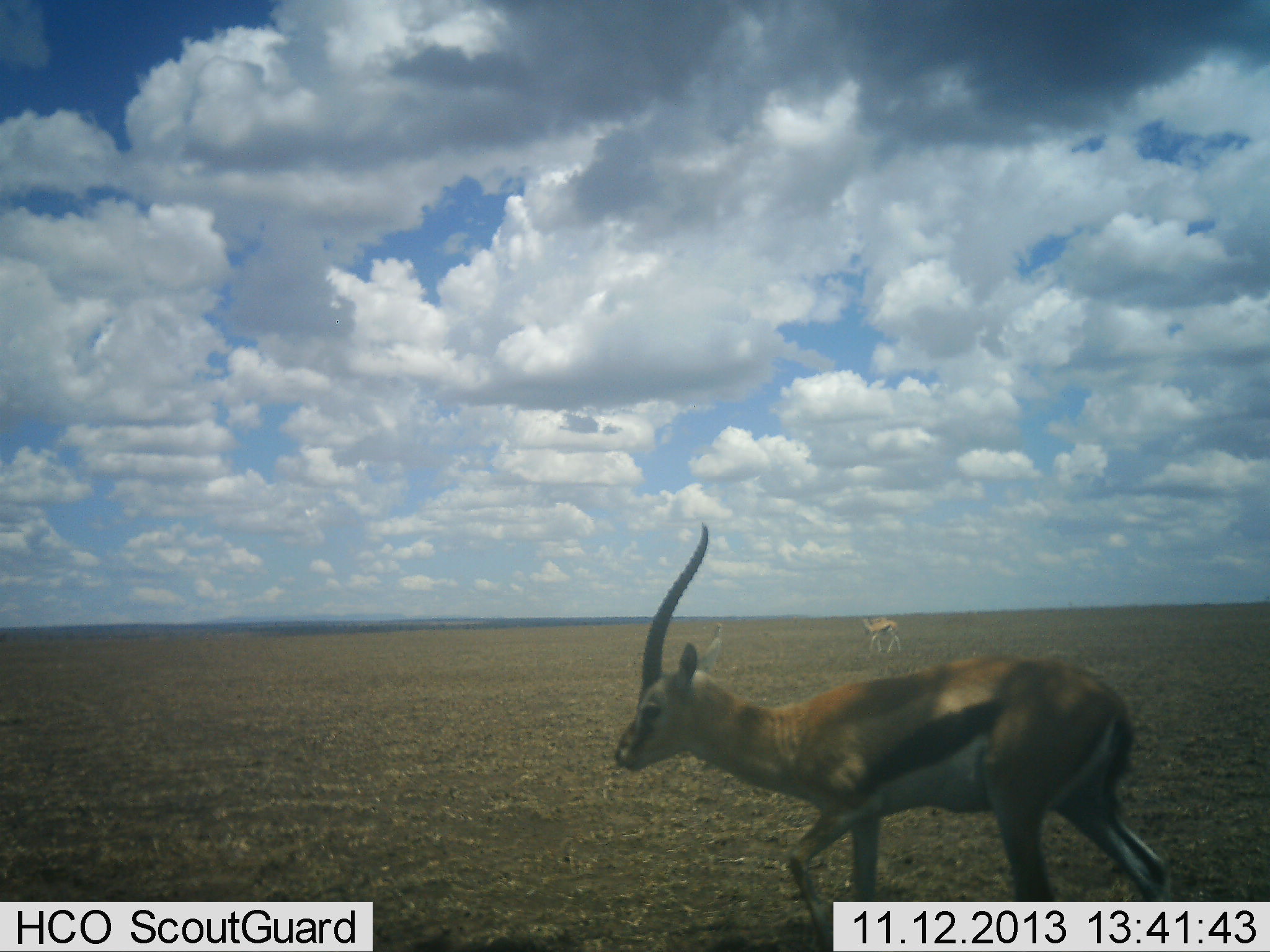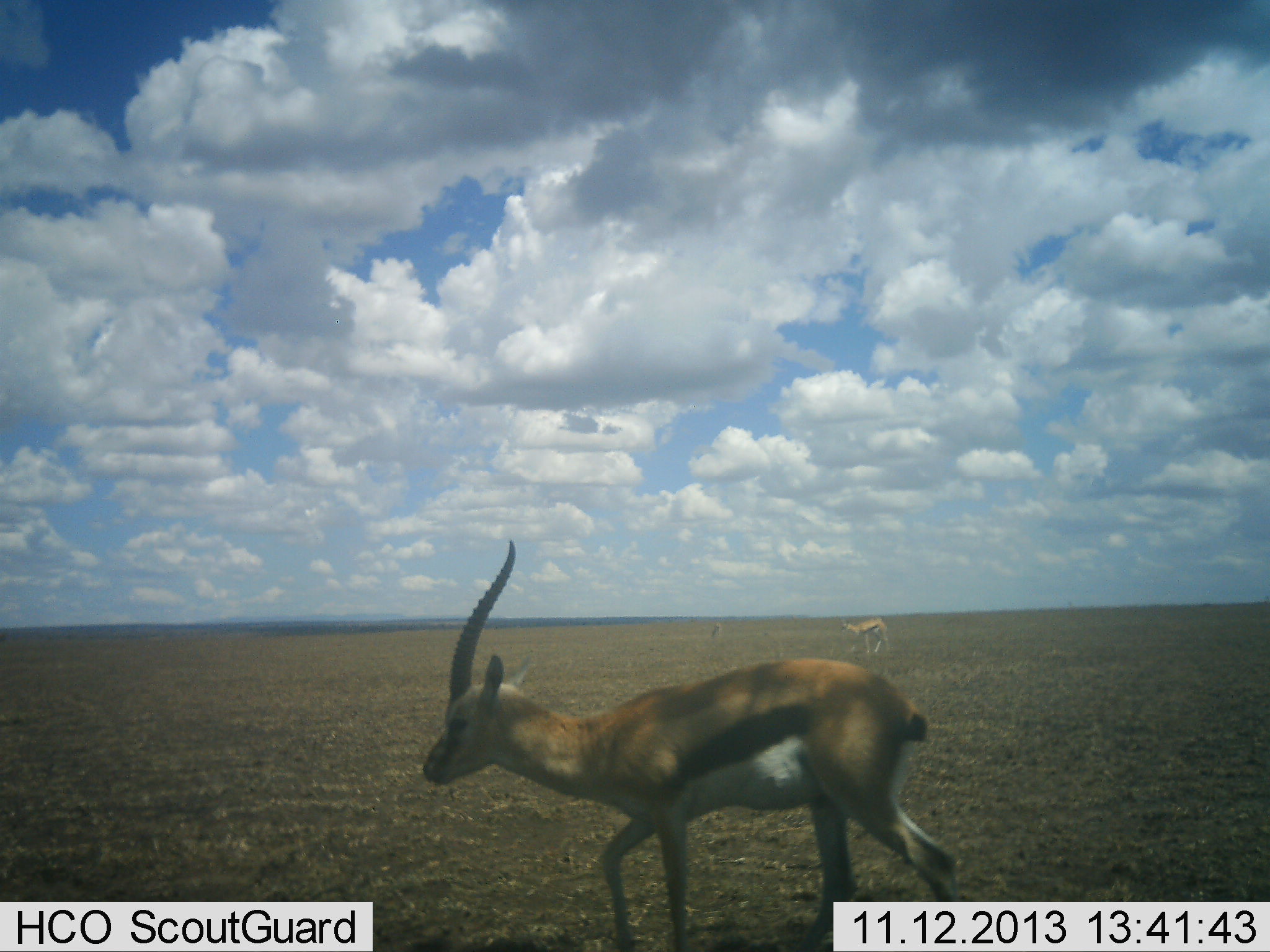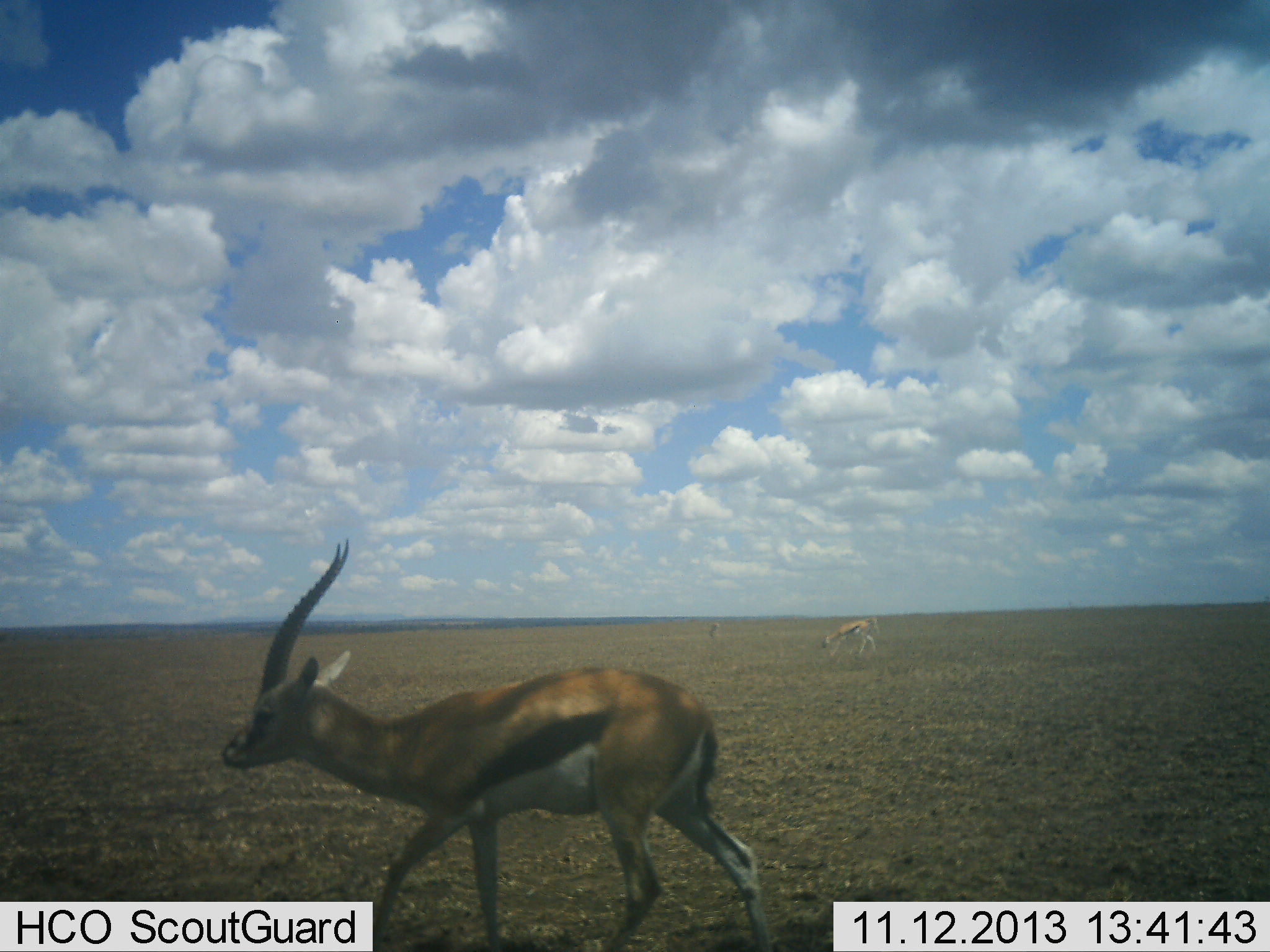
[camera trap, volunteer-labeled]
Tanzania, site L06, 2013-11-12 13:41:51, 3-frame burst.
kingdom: Animalia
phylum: Chordata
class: Mammalia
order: Artiodactyla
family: Bovidae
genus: Eudorcas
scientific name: Eudorcas thomsonii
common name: thomson's gazelle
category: gazellethomsons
Gazellethomsons (thomson's gazelle) (Eudorcas thomsonii), count 1. Behavior (volunteer vote fractions): standing 30%, resting 0%, moving 70%, interacting 0%. Young present (vote fraction): 0%. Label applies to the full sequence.